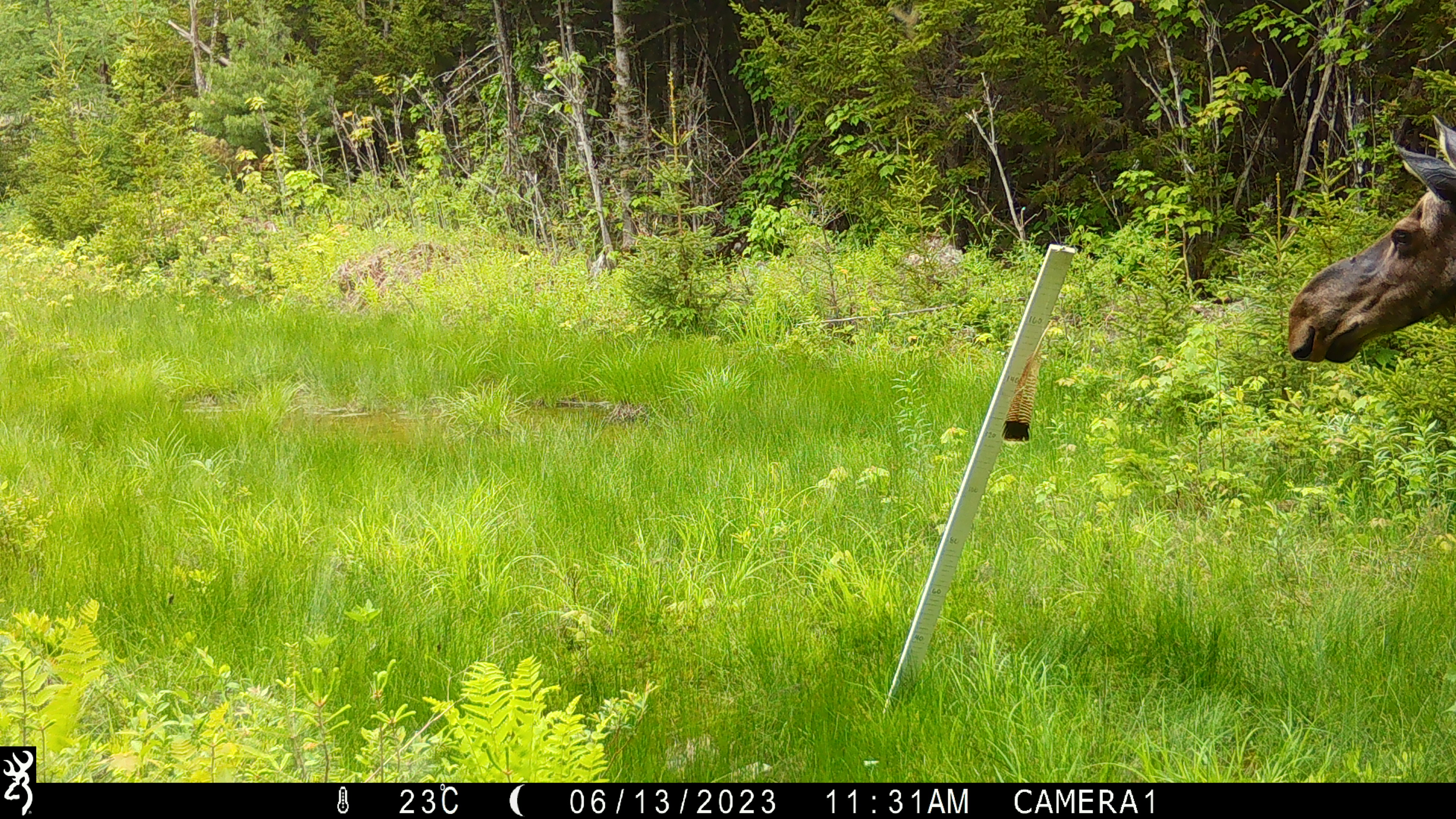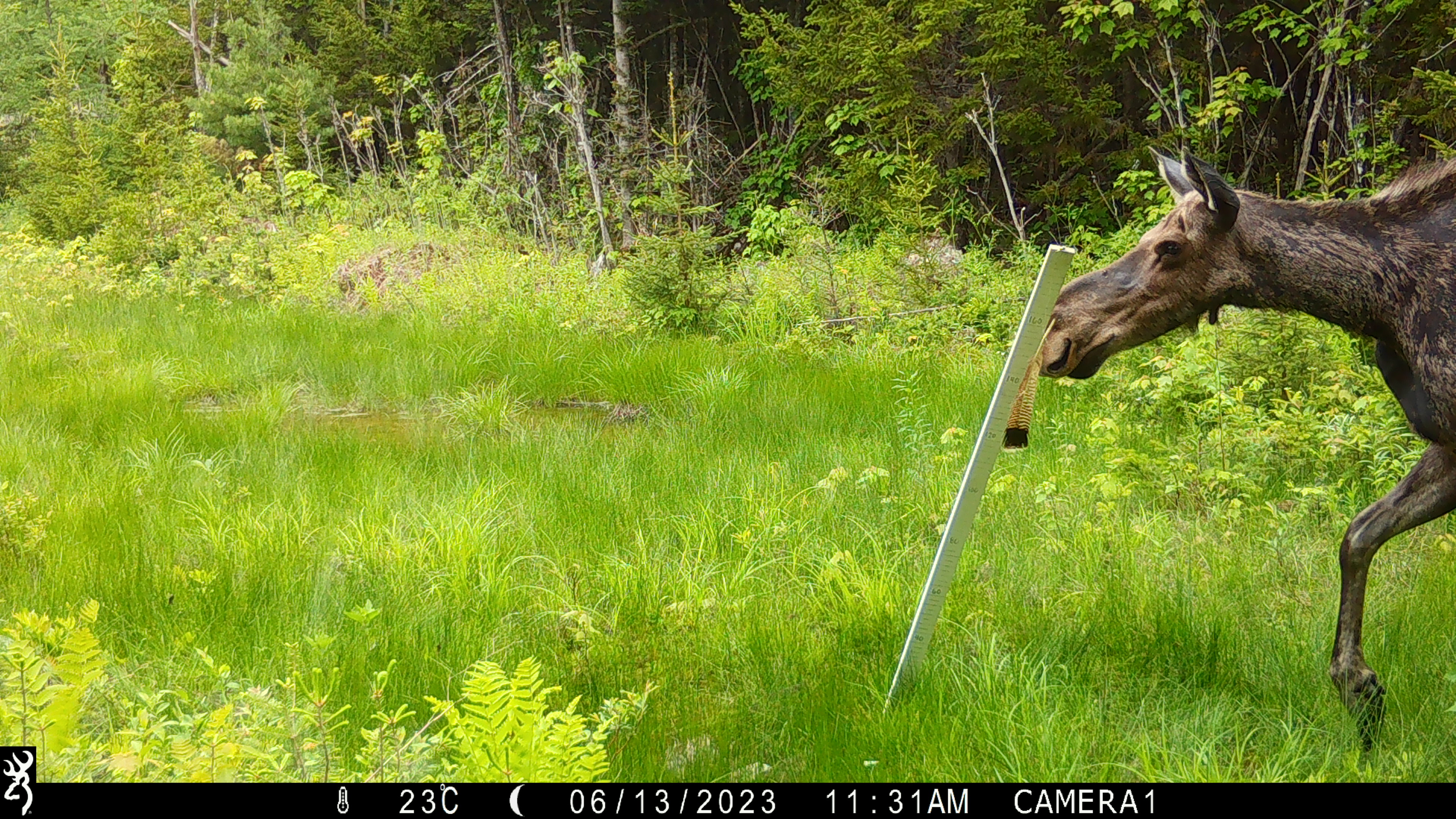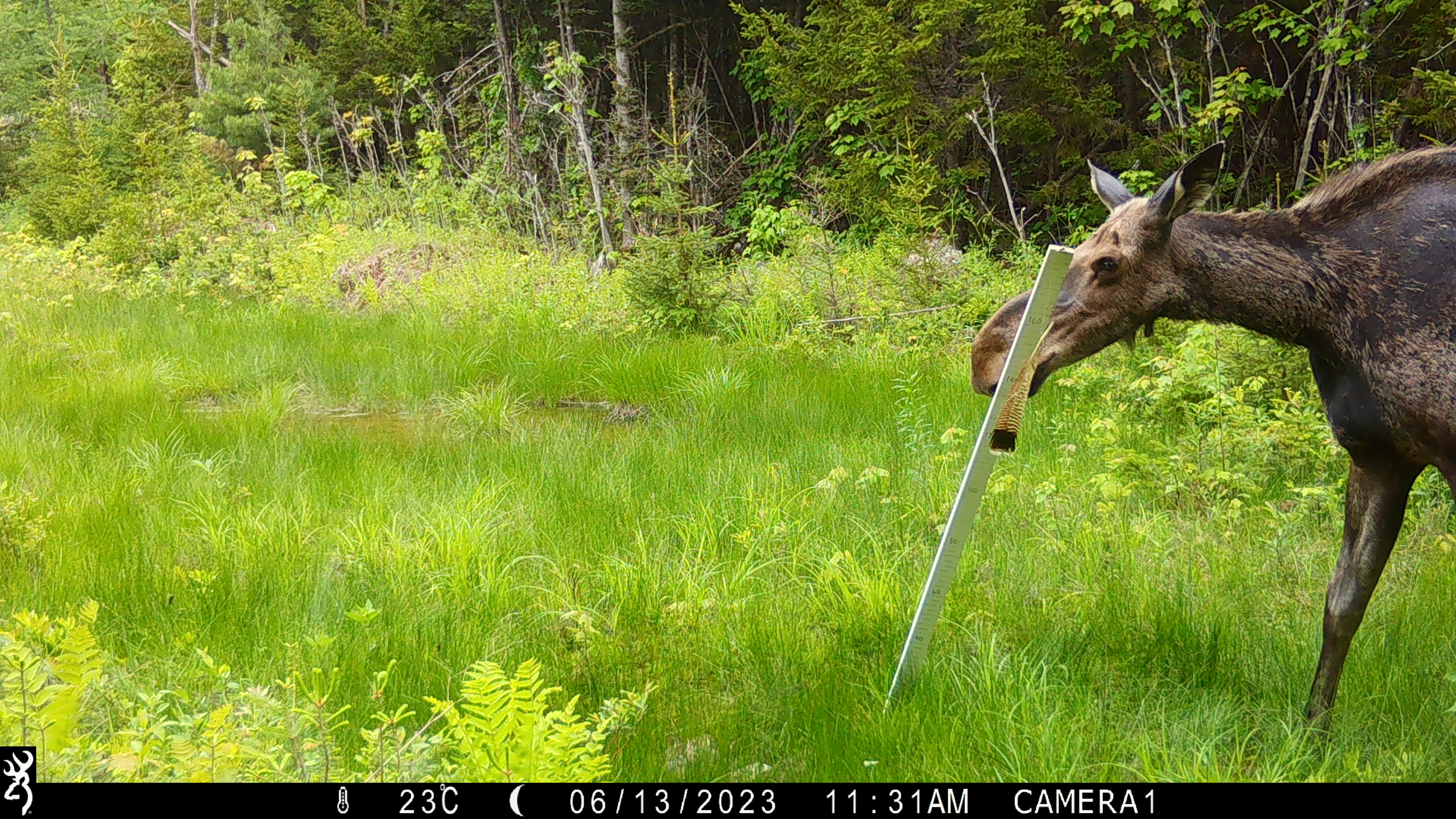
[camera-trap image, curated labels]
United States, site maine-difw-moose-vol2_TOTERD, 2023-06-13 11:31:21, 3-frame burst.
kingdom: Animalia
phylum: Chordata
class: Mammalia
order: Artiodactyla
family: Cervidae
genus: Alces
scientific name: Alces alces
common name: moose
Moose (Alces alces).